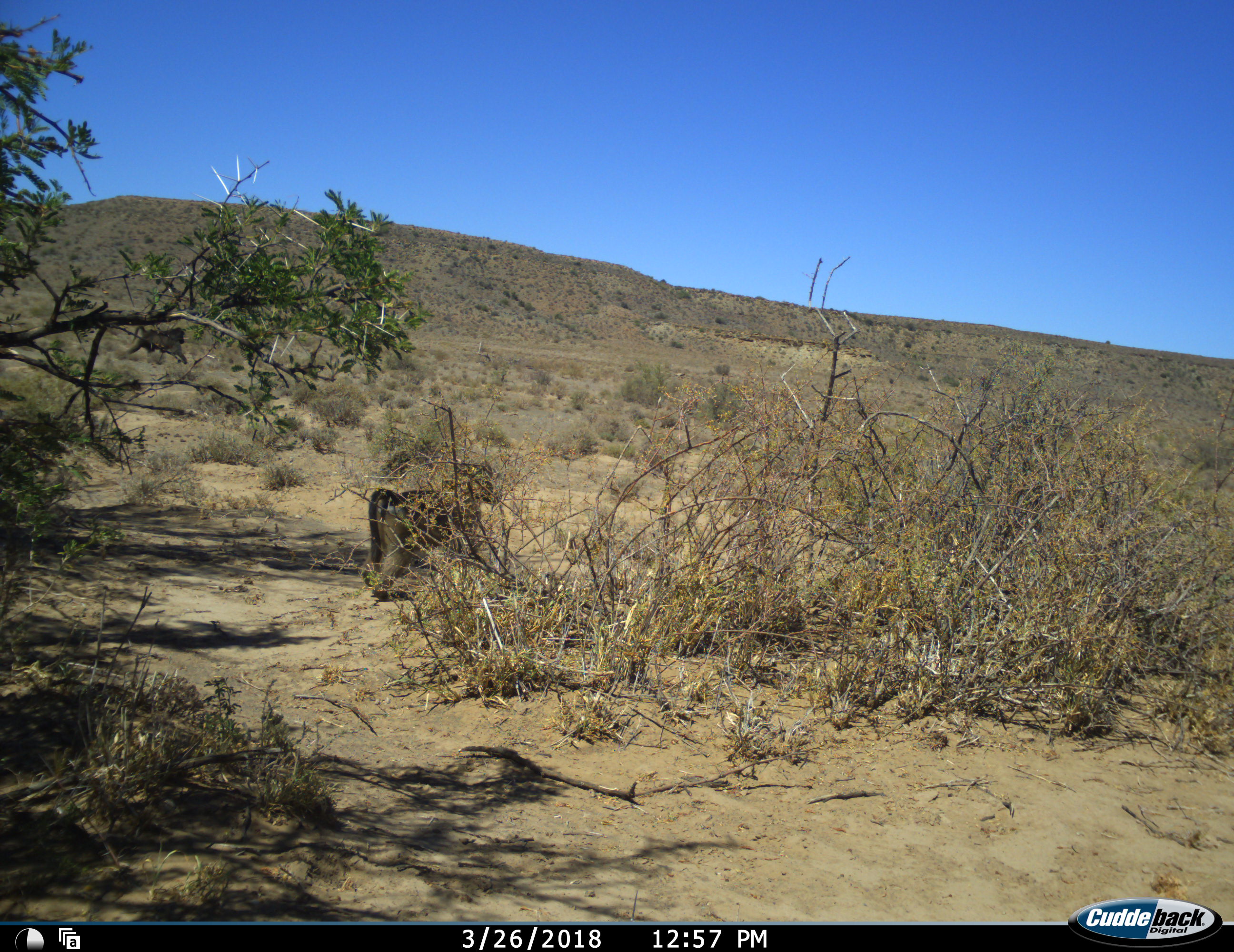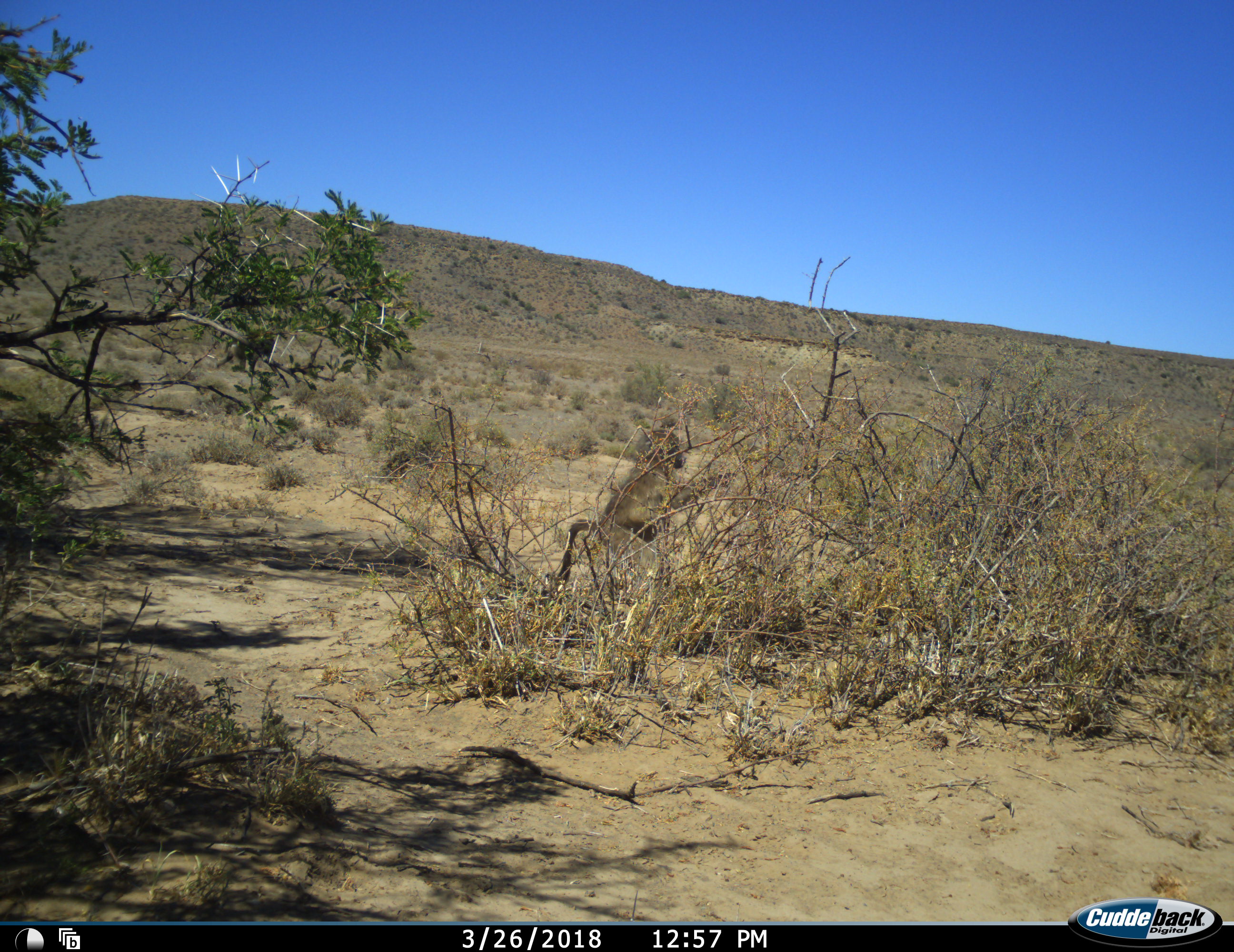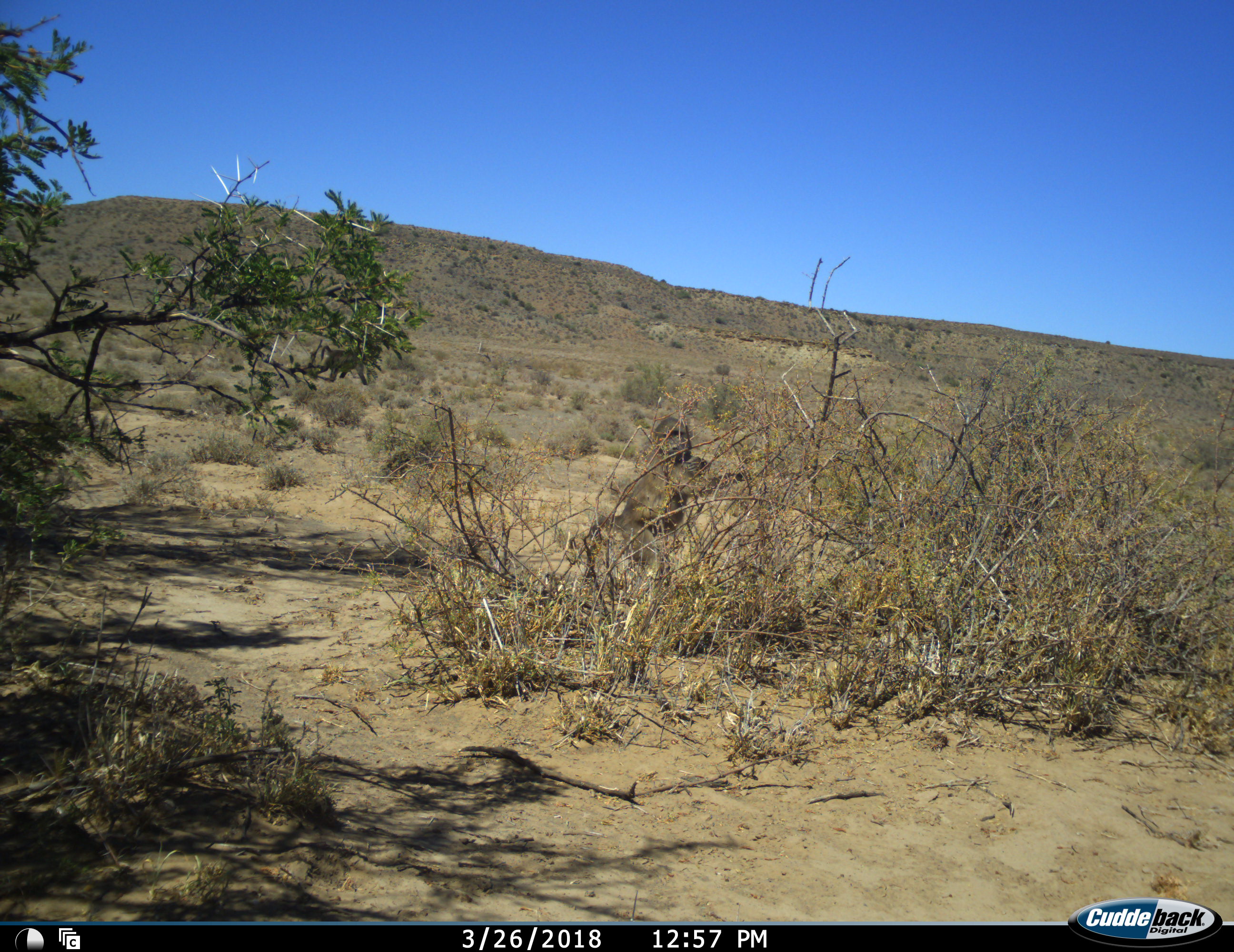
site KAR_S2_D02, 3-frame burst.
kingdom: Animalia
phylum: Chordata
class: Mammalia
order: Primates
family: Cercopithecidae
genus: Papio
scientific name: Papio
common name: baboon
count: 2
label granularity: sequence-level